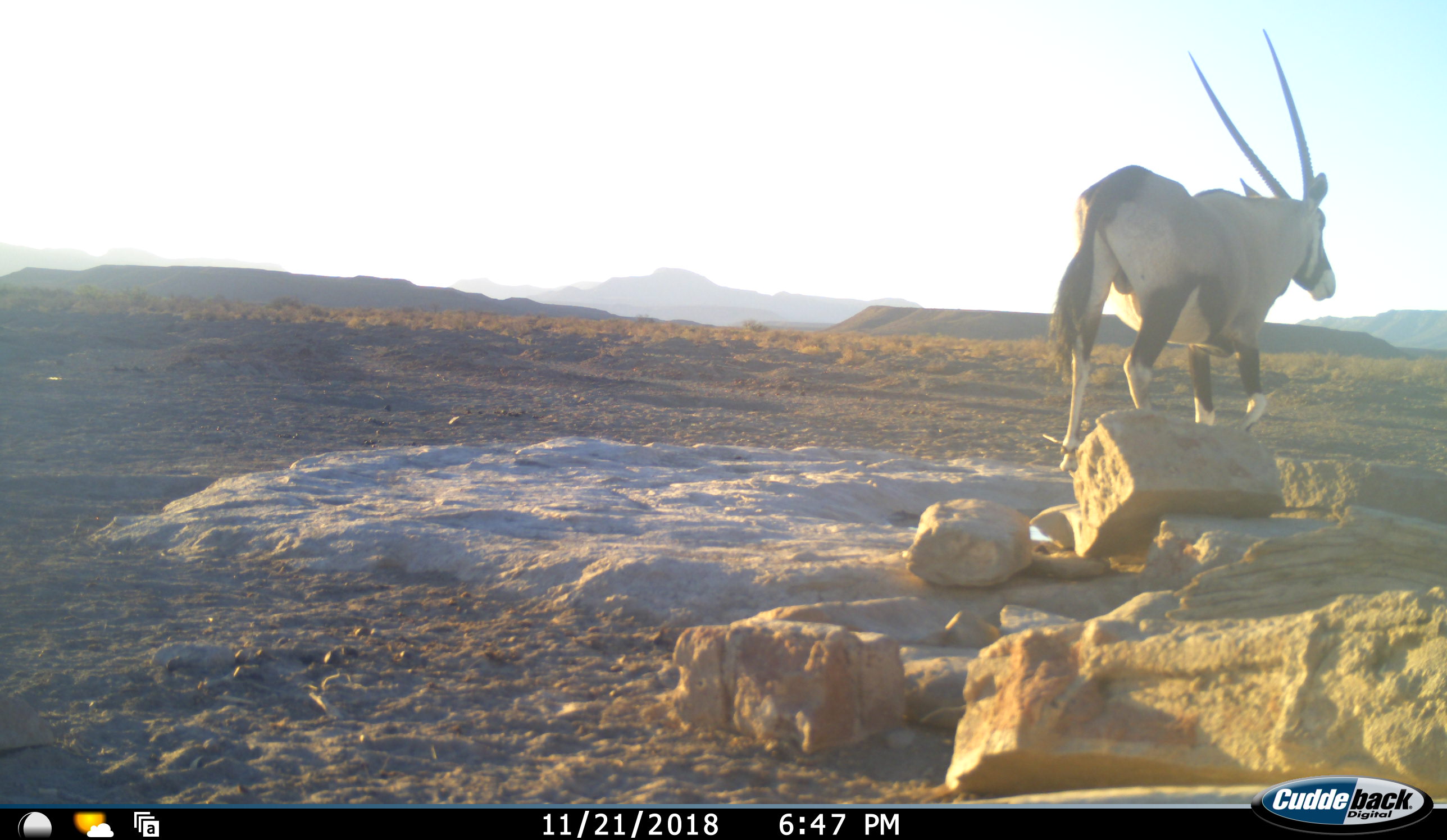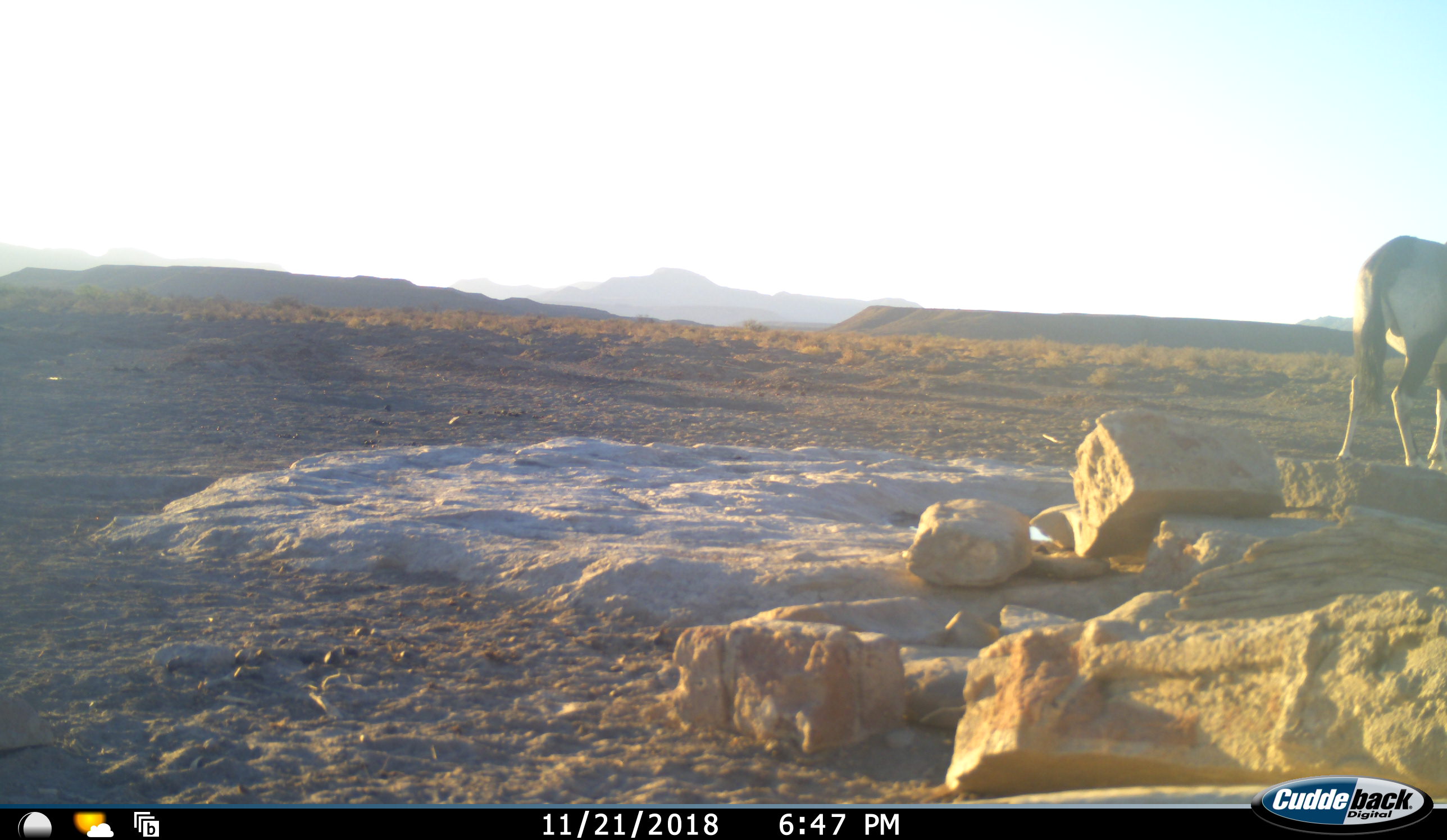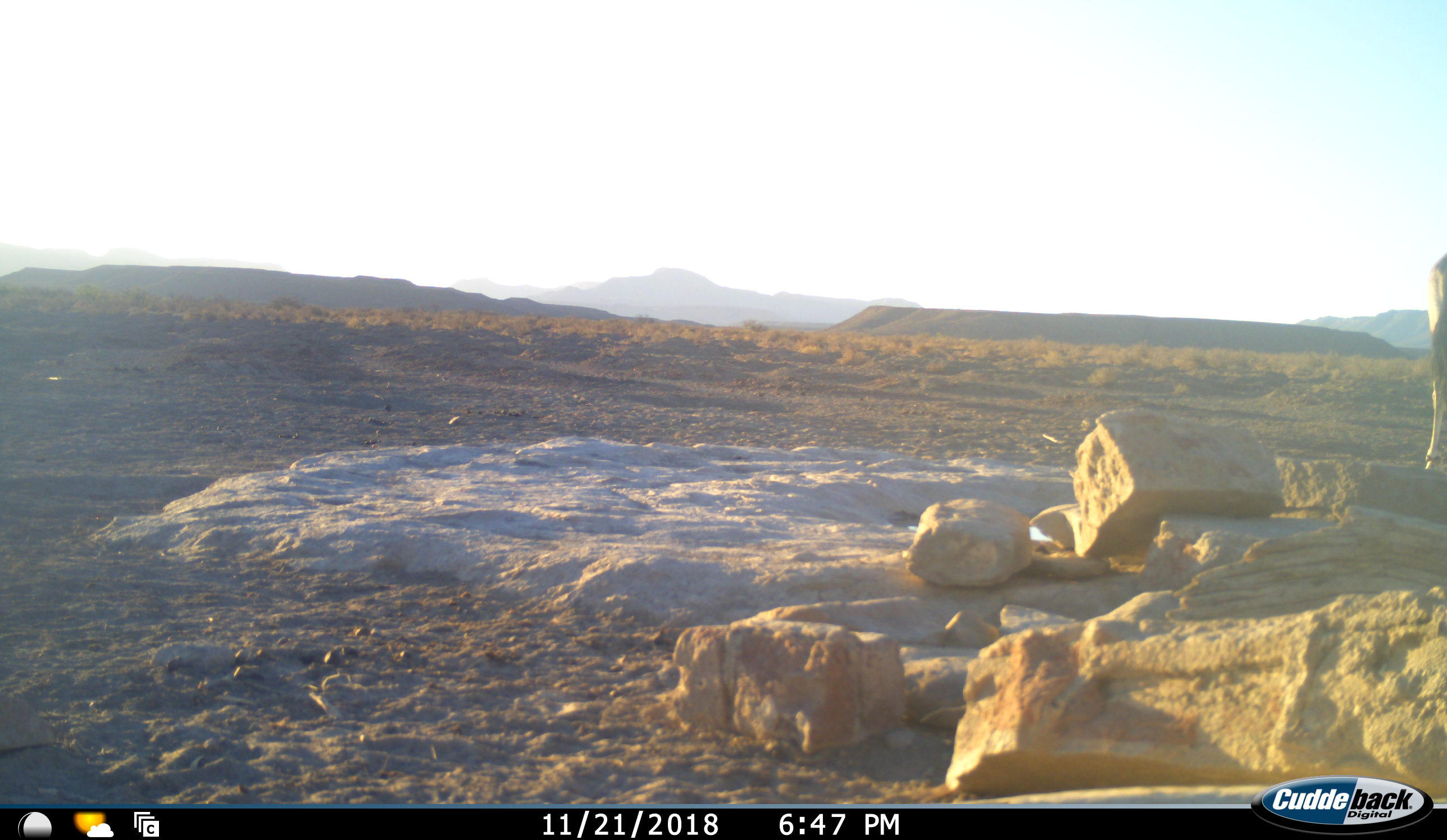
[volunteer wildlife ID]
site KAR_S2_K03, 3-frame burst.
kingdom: Animalia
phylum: Chordata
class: Mammalia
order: Artiodactyla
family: Bovidae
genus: Oryx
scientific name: Oryx gazella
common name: gemsbok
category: oryx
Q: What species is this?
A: Oryx (gemsbok) (Oryx gazella).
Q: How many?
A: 1.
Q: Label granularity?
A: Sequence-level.